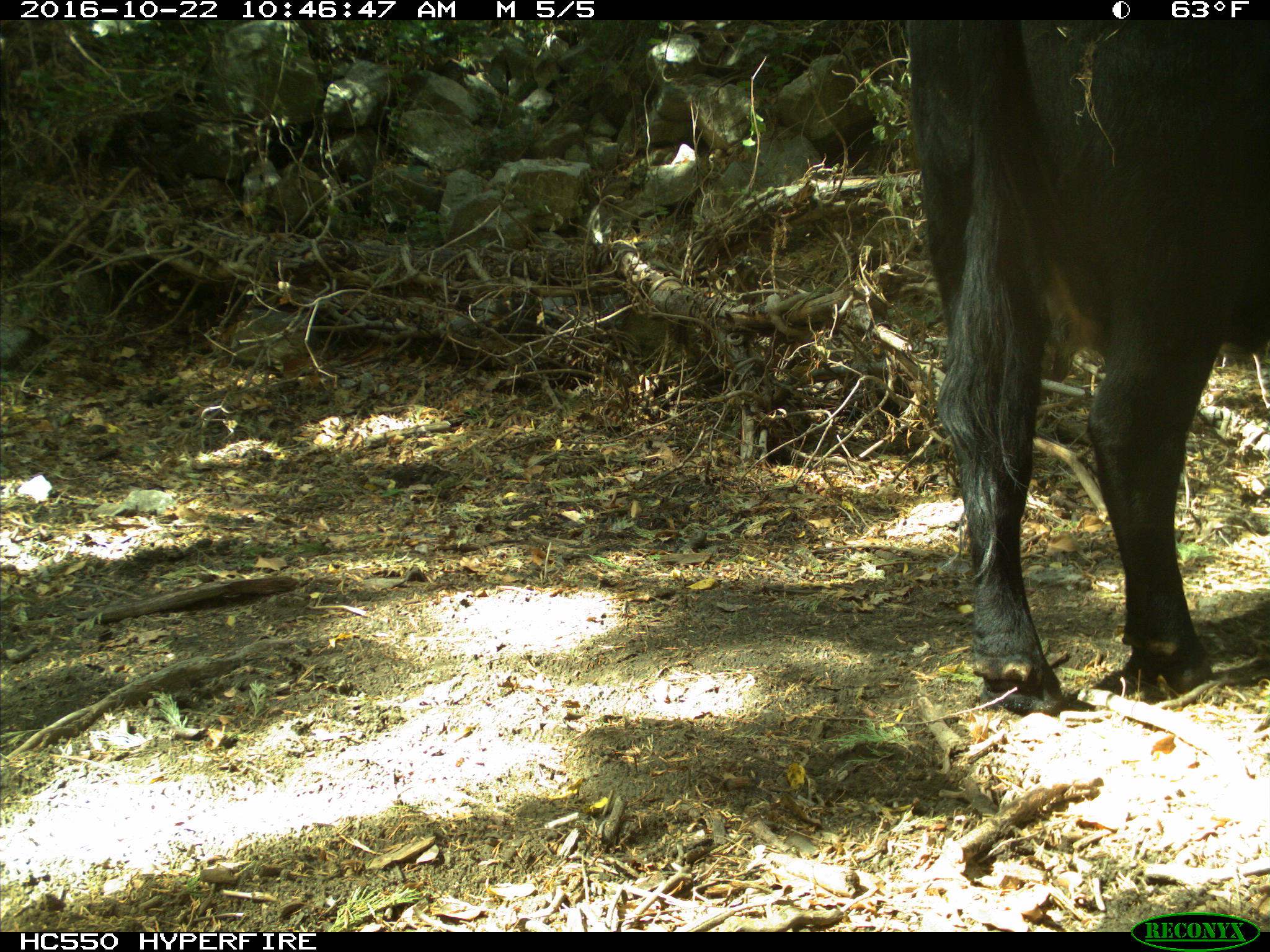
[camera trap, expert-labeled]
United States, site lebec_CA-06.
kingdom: Animalia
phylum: Chordata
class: Mammalia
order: Artiodactyla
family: Bovidae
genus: Bos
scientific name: Bos taurus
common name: domestic cow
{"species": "Bos taurus (domestic cow)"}